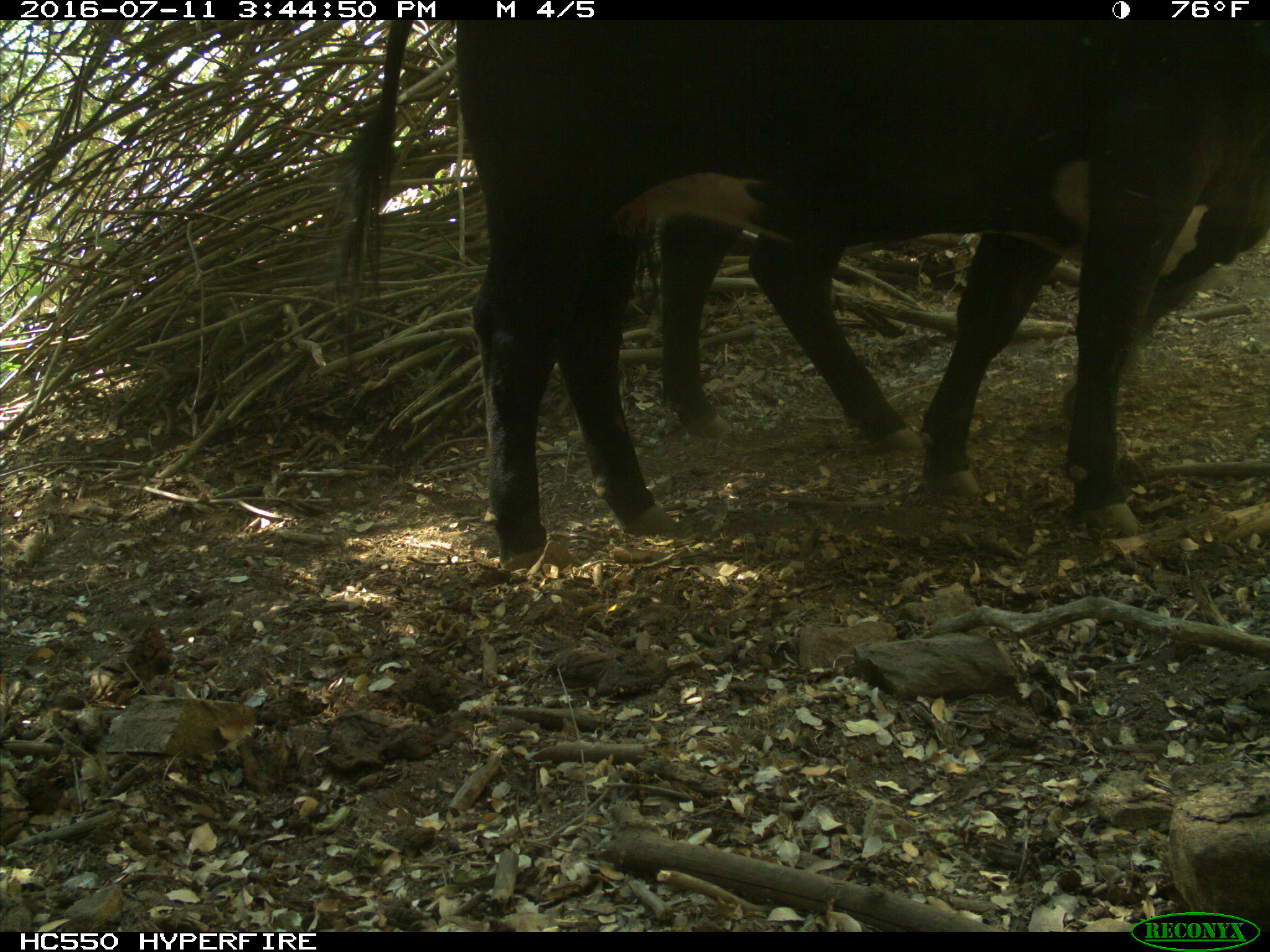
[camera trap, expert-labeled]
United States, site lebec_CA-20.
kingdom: Animalia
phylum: Chordata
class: Mammalia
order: Artiodactyla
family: Bovidae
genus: Bos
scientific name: Bos taurus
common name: domestic cow